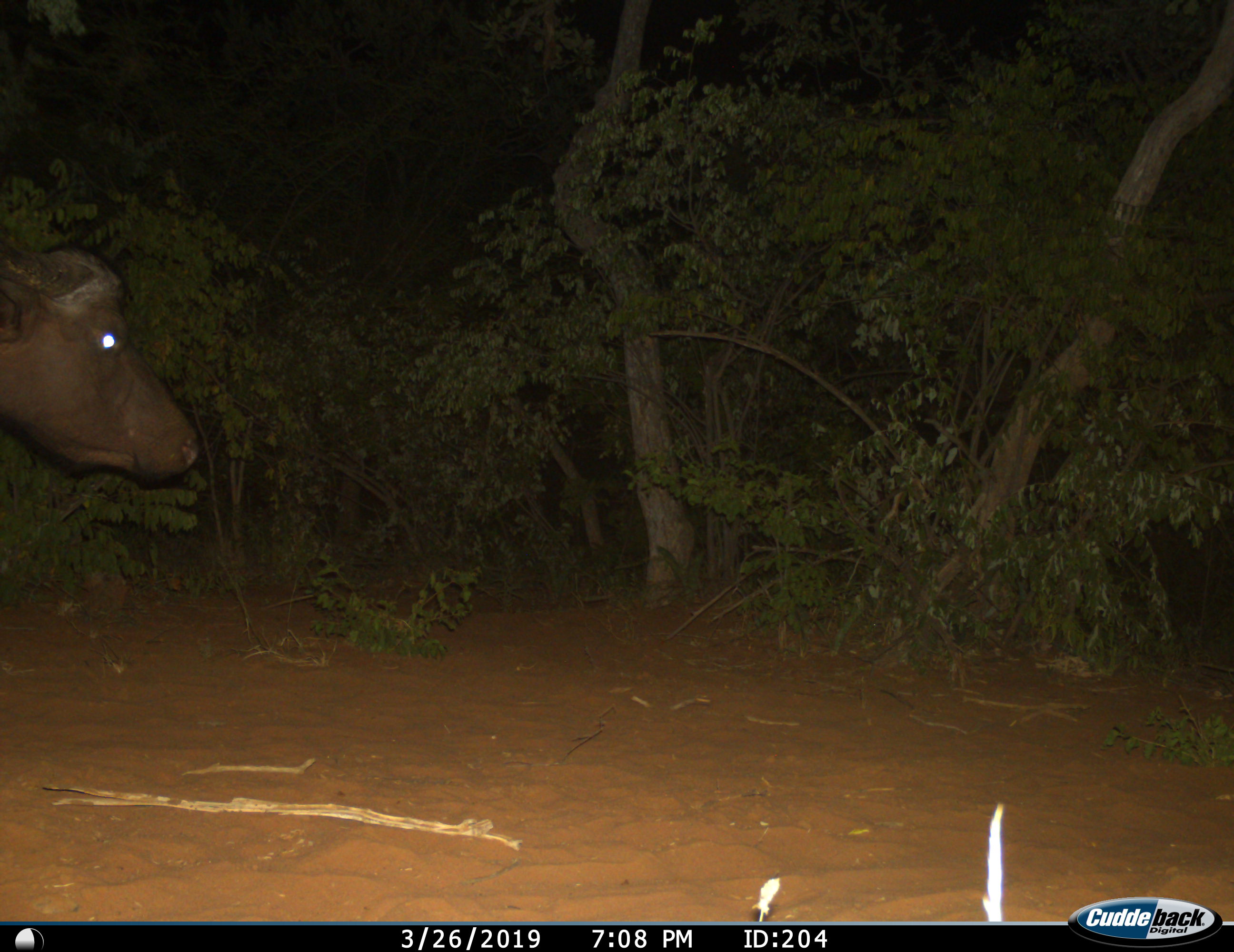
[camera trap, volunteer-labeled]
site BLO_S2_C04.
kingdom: Animalia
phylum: Chordata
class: Mammalia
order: Artiodactyla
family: Bovidae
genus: Syncerus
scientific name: Syncerus caffer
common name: african buffalo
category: buffalo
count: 1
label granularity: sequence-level